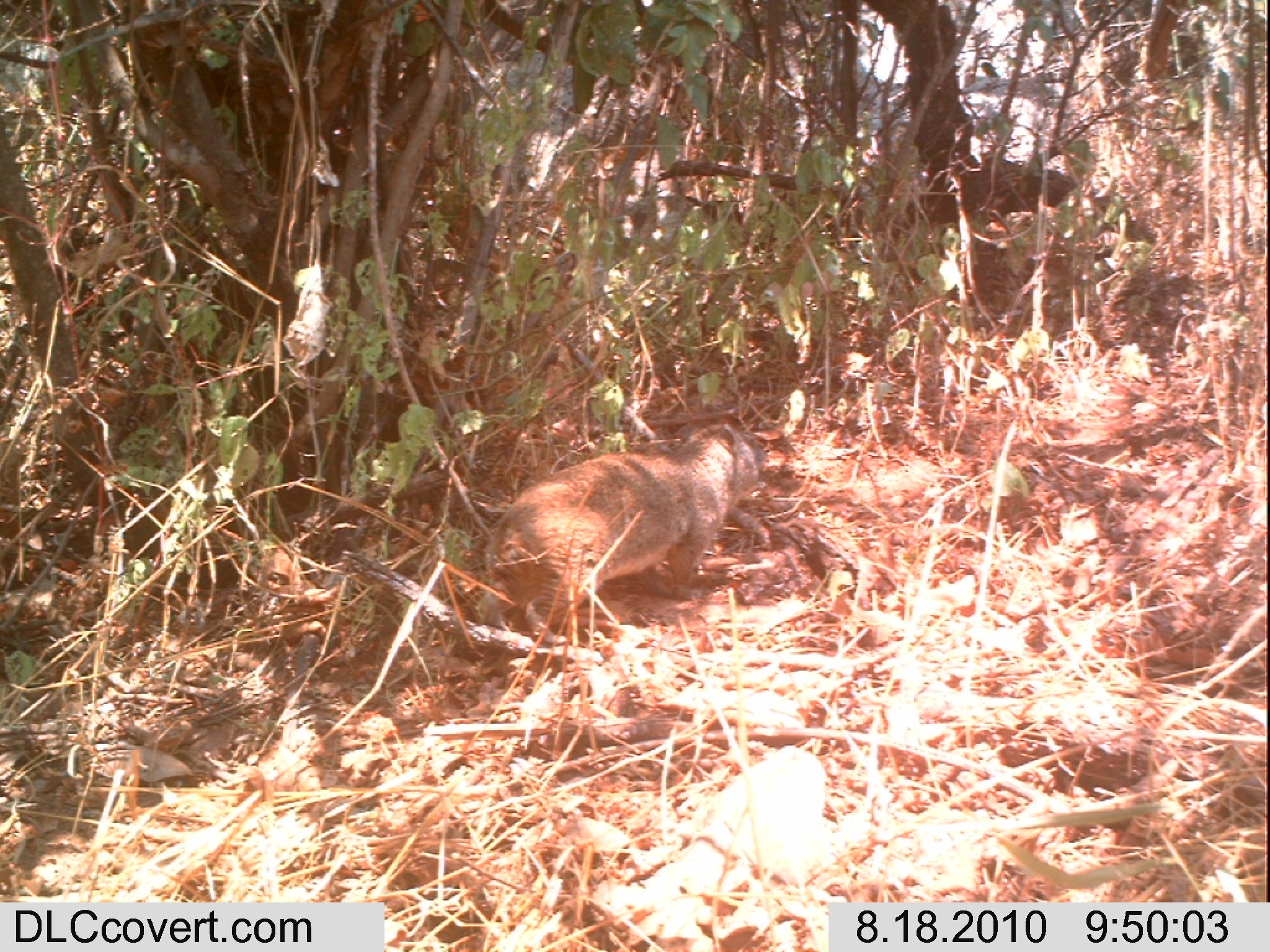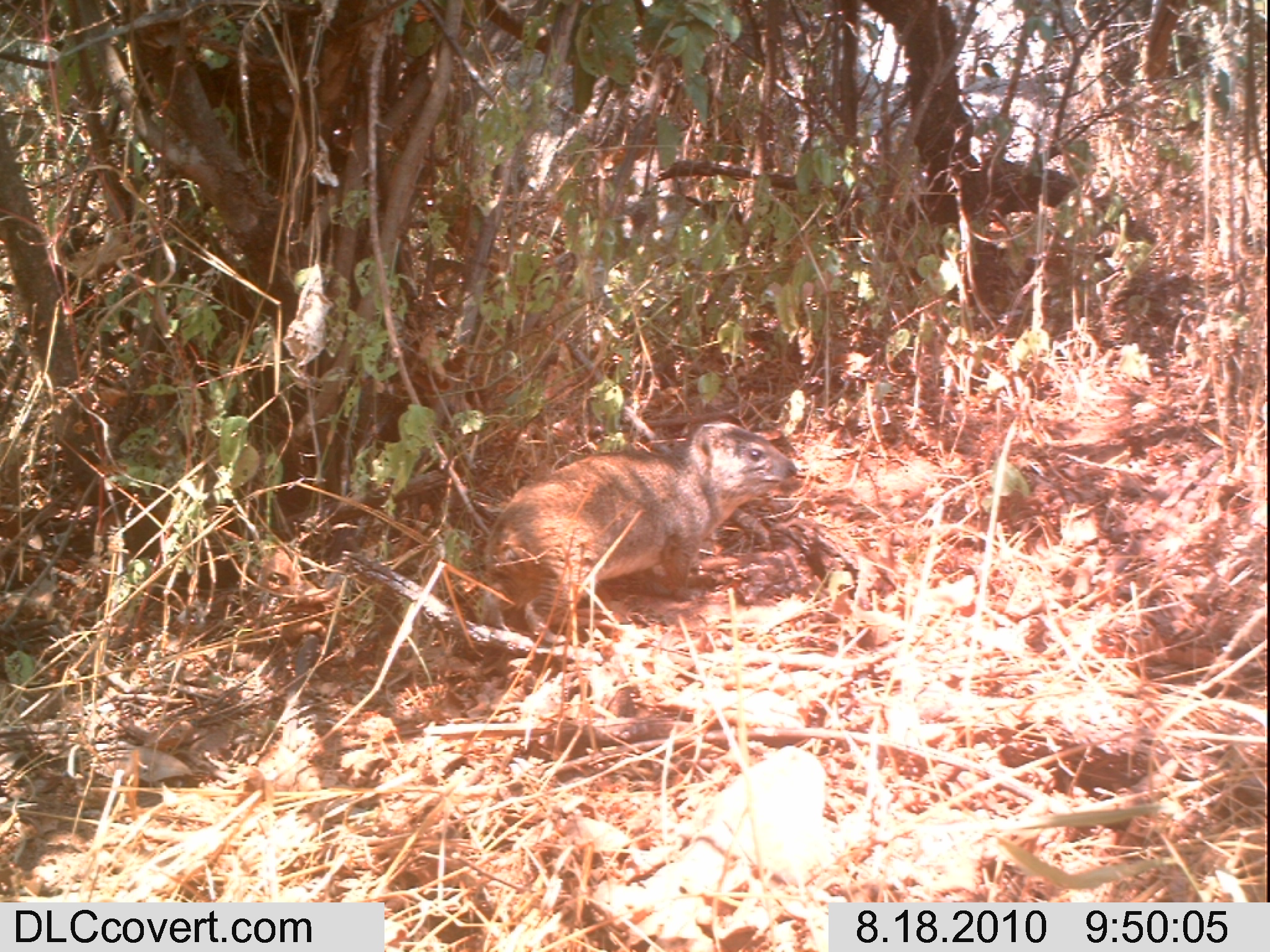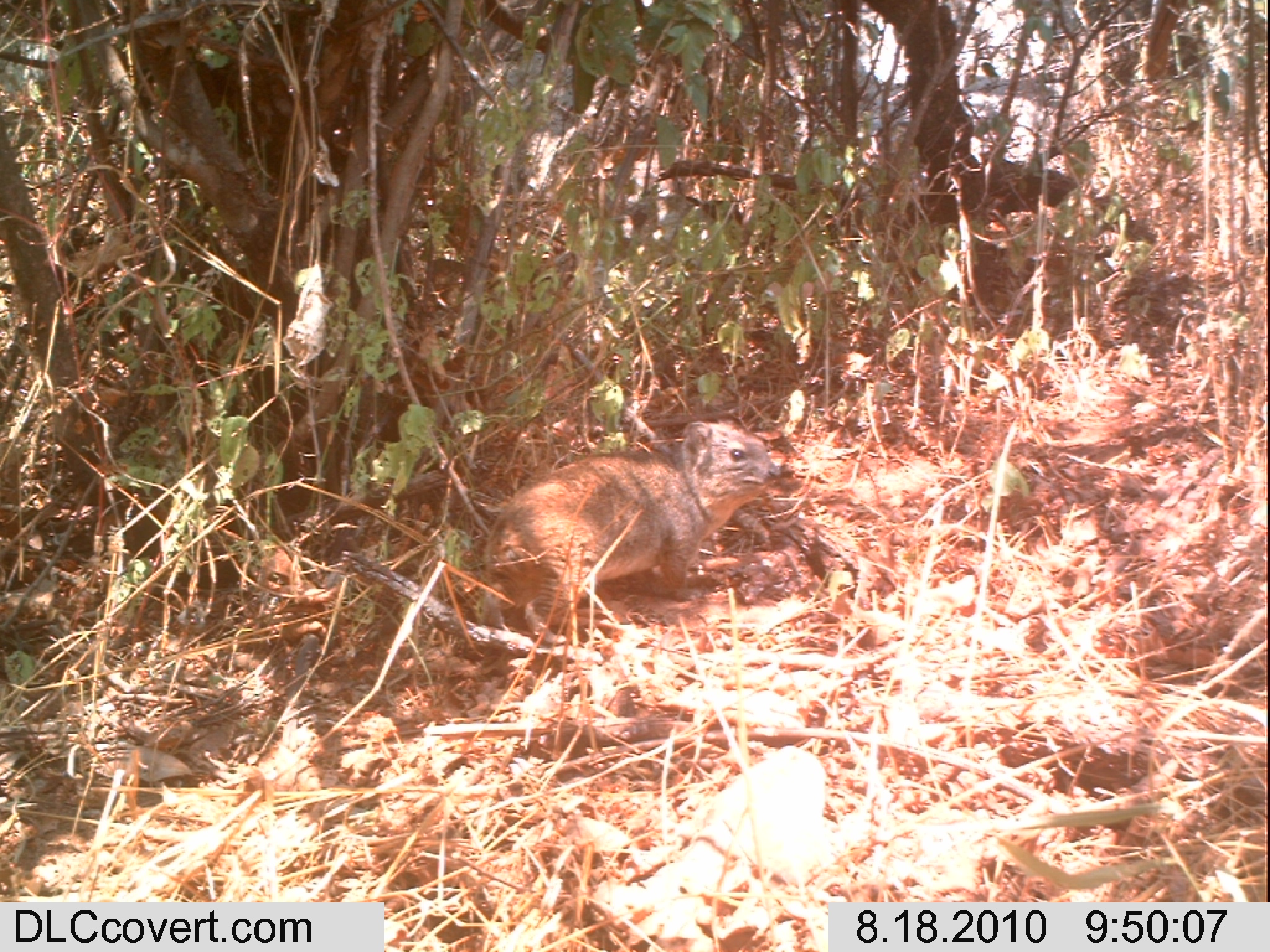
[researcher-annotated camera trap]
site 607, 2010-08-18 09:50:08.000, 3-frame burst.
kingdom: Animalia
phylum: Chordata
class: Mammalia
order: Hyracoidea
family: Procaviidae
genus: Heterohyrax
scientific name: Heterohyrax brucei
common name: yellow-spotted rock hyrax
Heterohyrax brucei (yellow-spotted rock hyrax), count 1.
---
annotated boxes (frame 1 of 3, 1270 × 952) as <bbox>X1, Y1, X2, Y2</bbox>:
heterohyrax brucei: <bbox>482, 420, 763, 647</bbox>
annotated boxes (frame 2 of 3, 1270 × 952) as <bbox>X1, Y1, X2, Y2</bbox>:
heterohyrax brucei: <bbox>482, 421, 798, 626</bbox>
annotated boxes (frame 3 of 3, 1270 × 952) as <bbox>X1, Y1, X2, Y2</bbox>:
heterohyrax brucei: <bbox>482, 417, 782, 644</bbox>